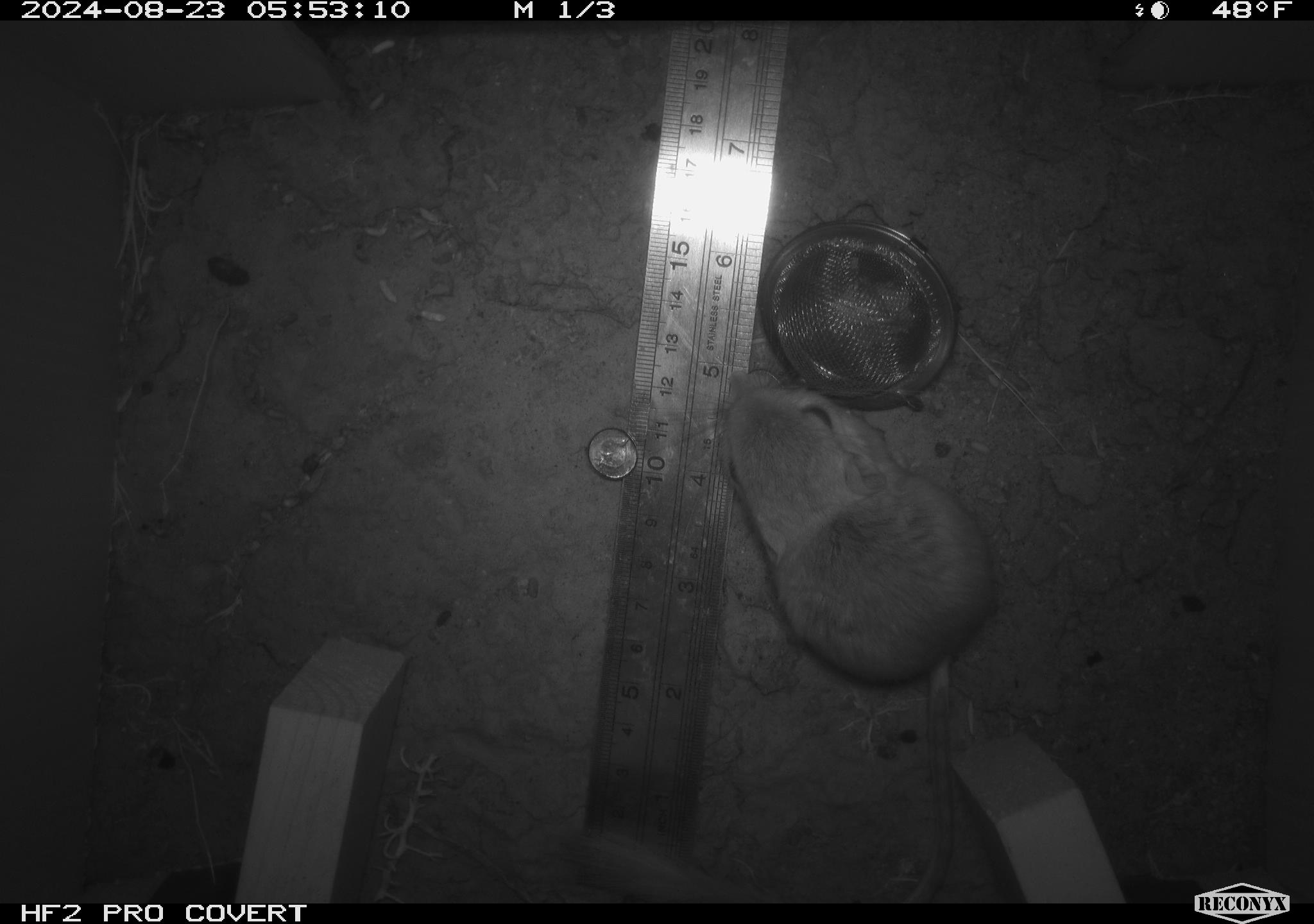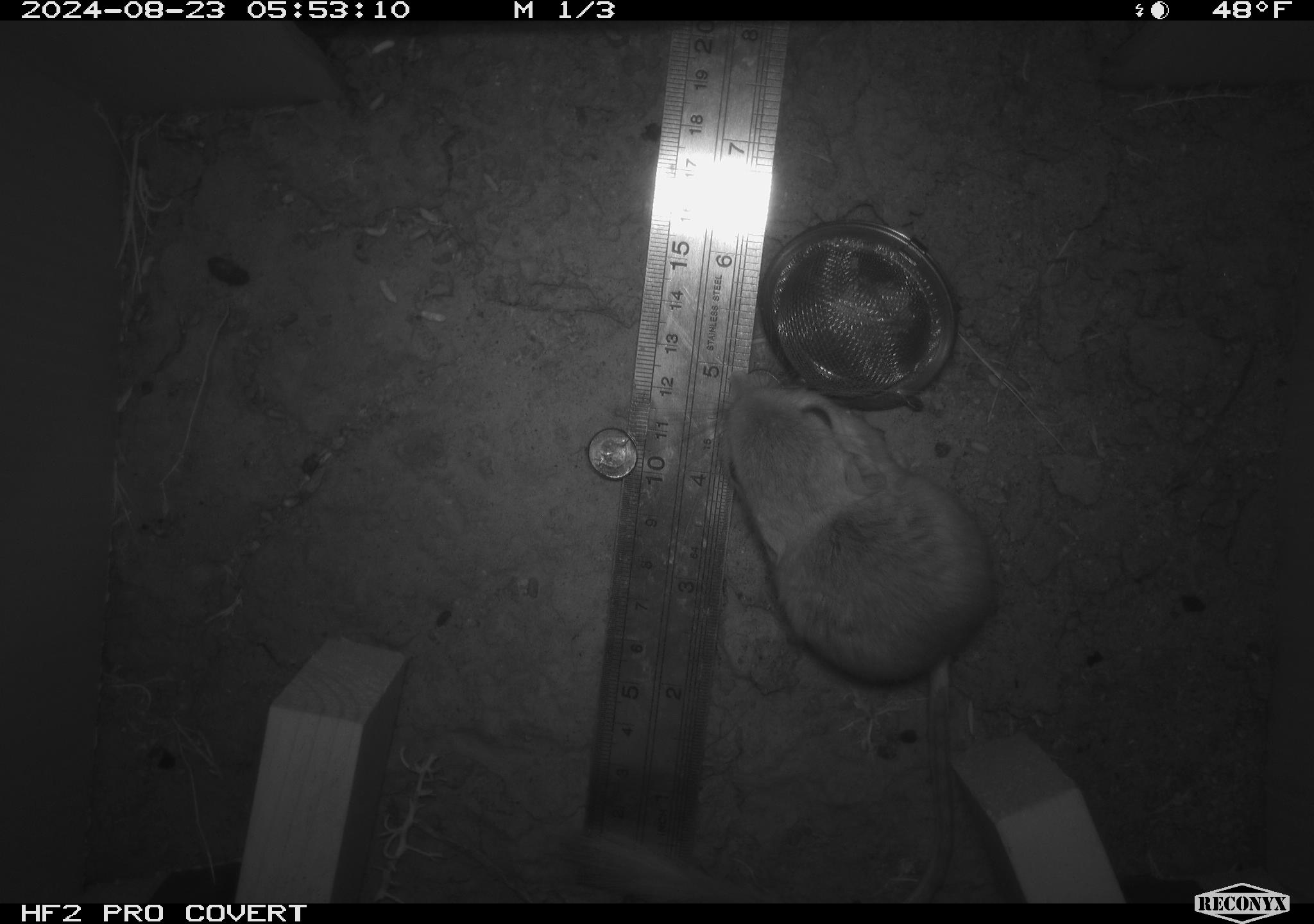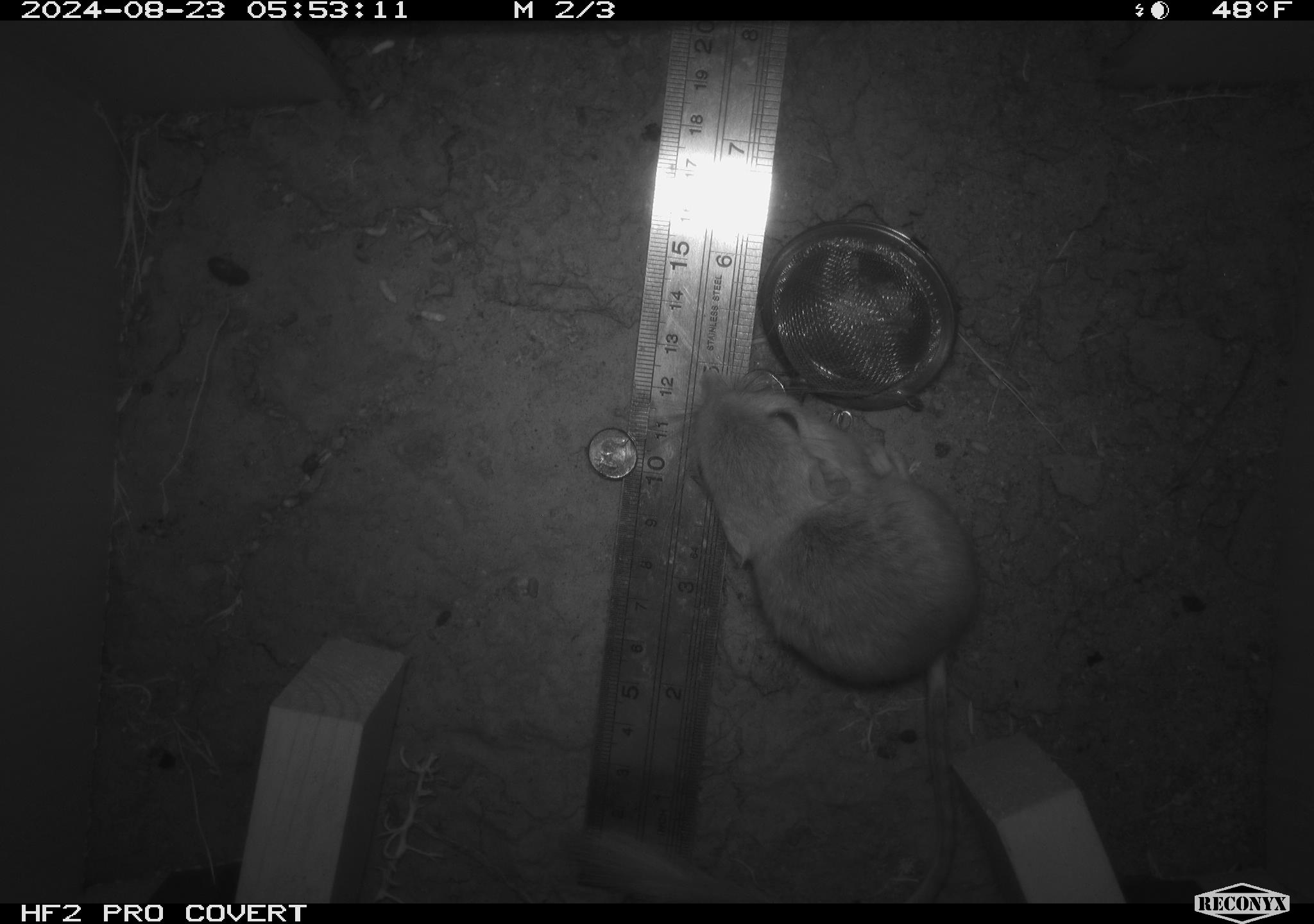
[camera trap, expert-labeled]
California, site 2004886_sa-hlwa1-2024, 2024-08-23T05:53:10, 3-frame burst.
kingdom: Animalia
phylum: Chordata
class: Mammalia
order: Rodentia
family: Heteromyidae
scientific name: Heteromyidae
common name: kangaroo rats and pocket mice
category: heteromyidae family